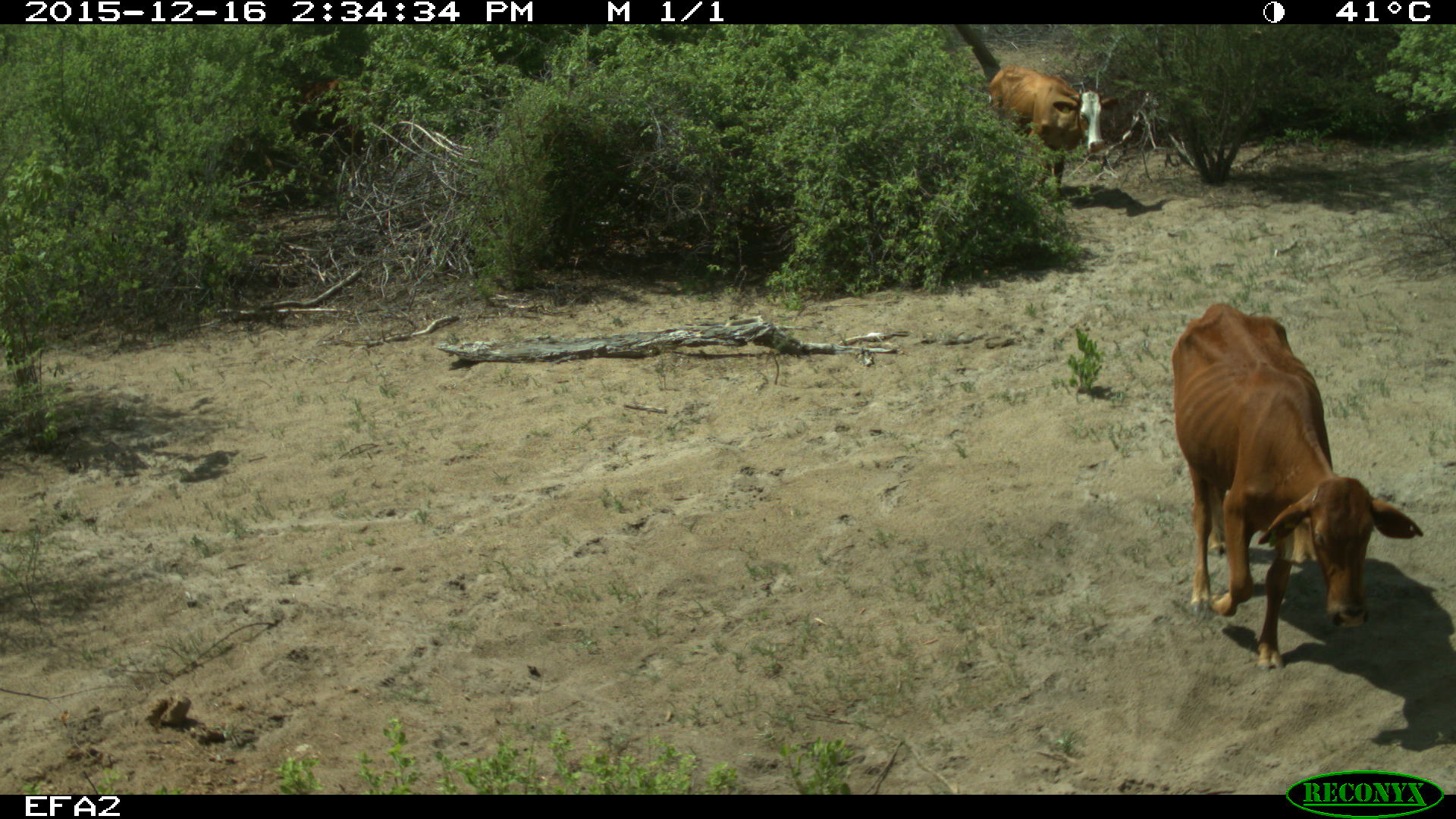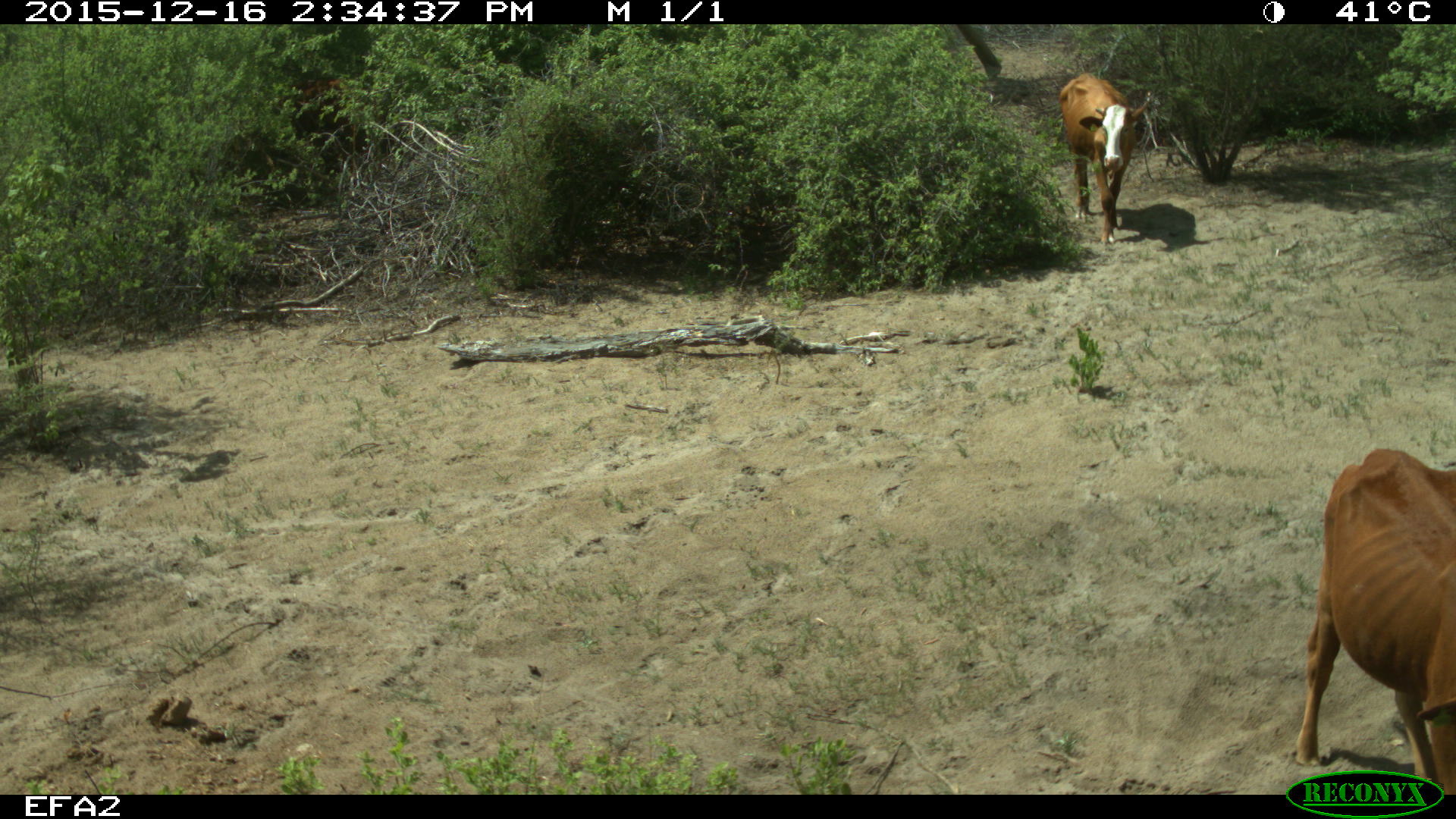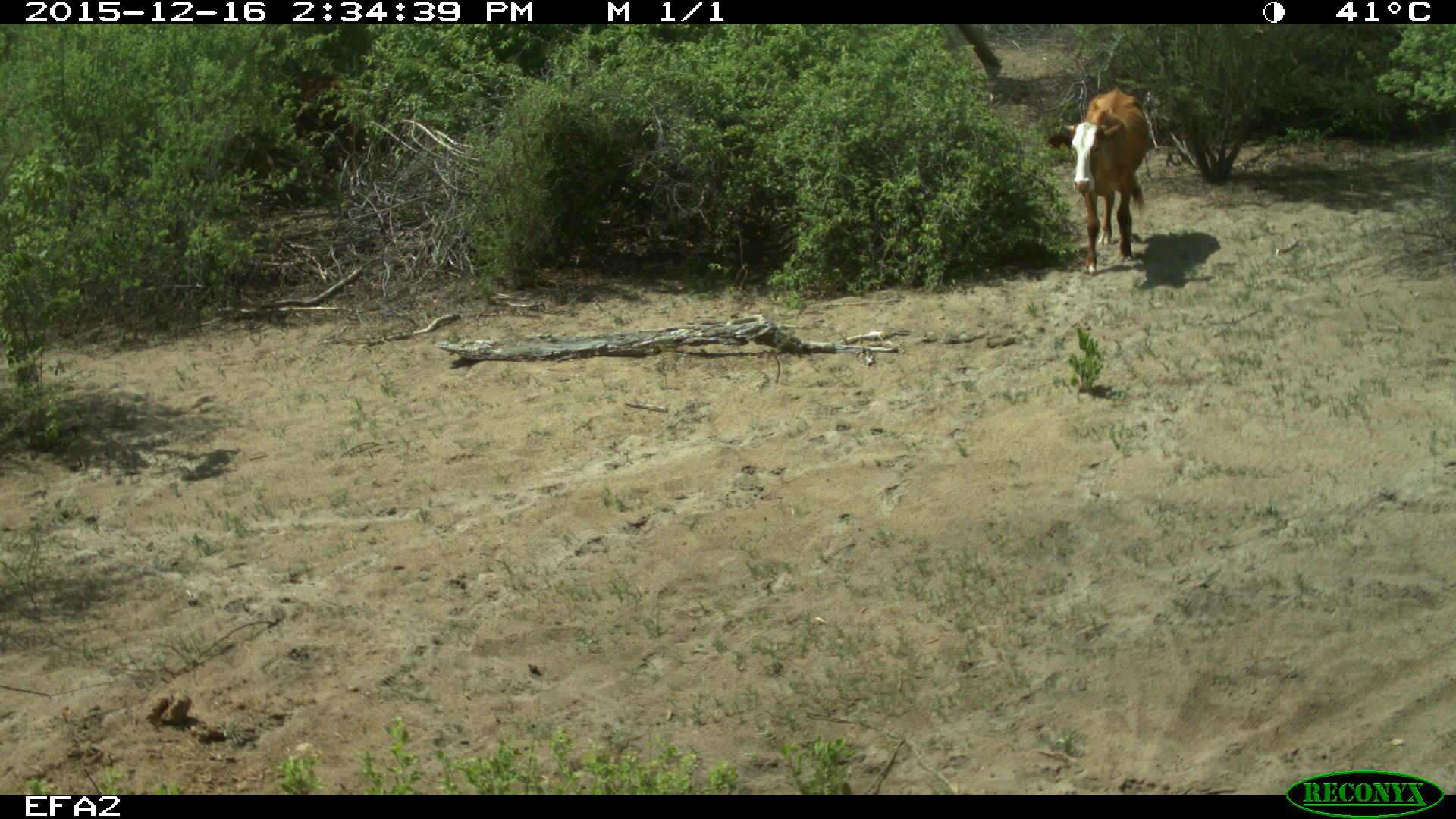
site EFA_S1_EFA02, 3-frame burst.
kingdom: Animalia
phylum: Chordata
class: Mammalia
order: Artiodactyla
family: Bovidae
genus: Bos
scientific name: Bos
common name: cattle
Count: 2.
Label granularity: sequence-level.